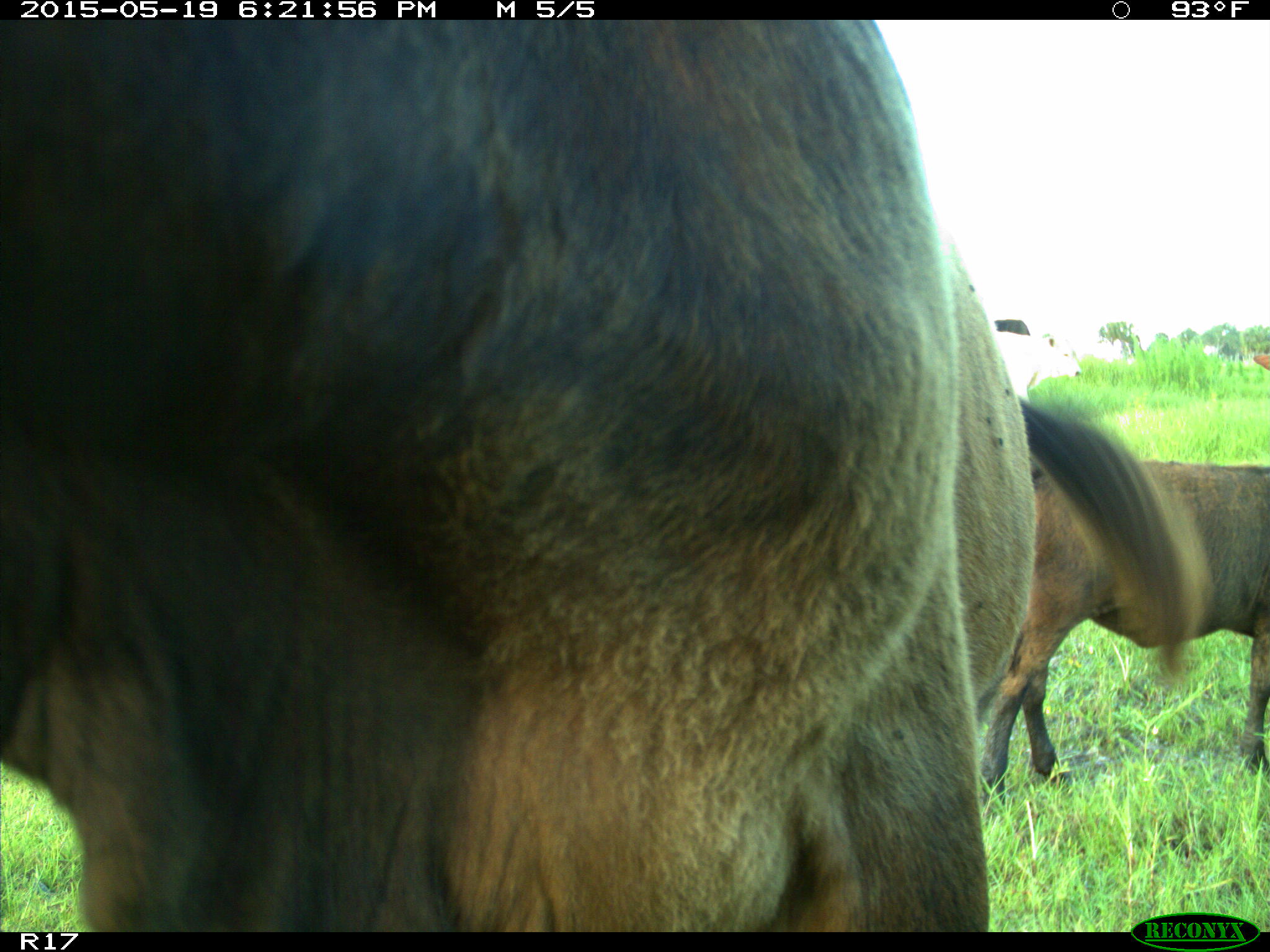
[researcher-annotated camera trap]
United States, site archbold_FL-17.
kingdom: Animalia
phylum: Chordata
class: Mammalia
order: Artiodactyla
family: Bovidae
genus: Bos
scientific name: Bos taurus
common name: domestic cow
Bos taurus (domestic cow).